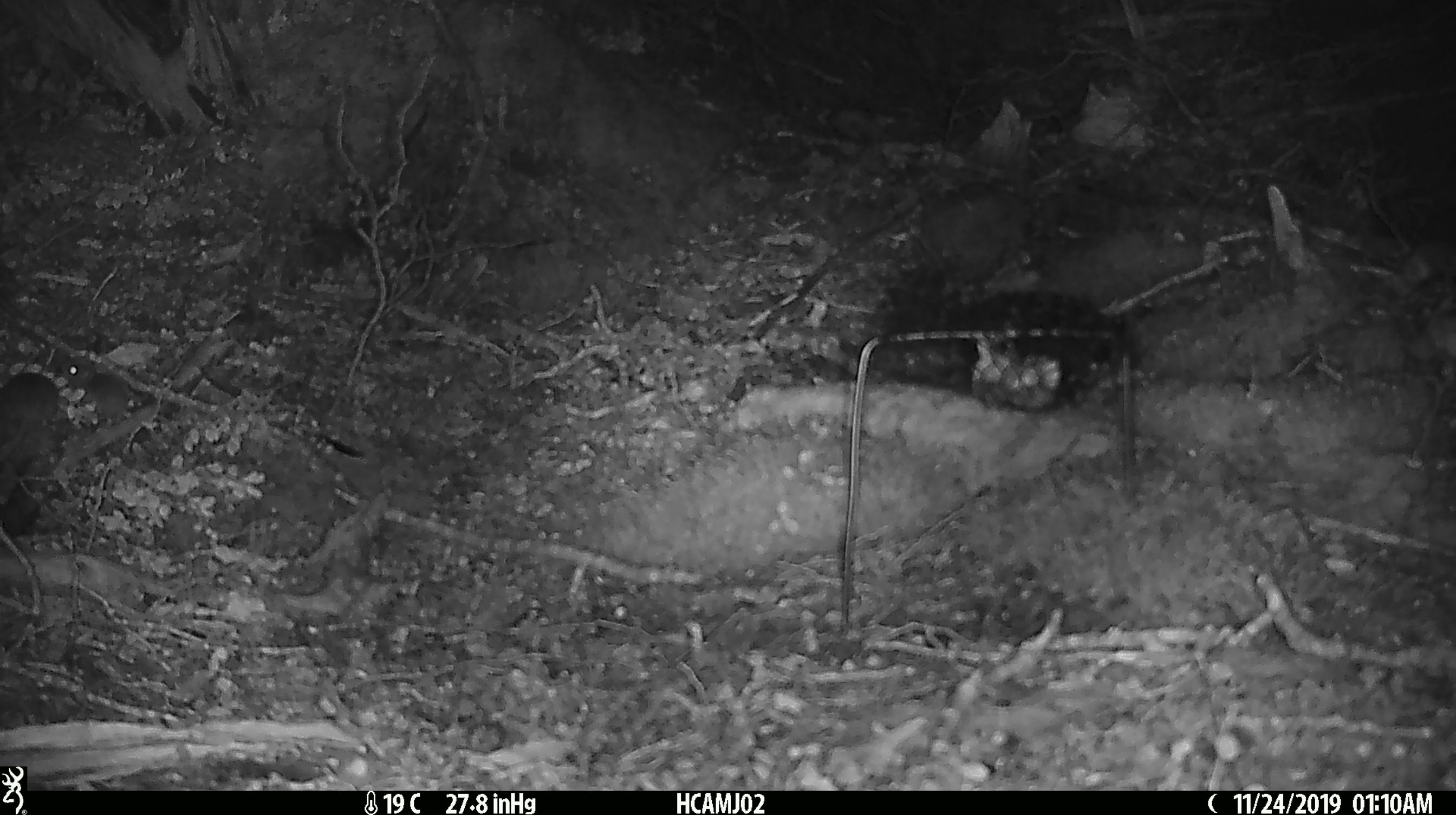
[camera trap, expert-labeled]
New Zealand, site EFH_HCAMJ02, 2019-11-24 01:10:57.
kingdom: Animalia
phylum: Chordata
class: Mammalia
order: Rodentia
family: Muridae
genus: Mus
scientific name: Mus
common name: mouse